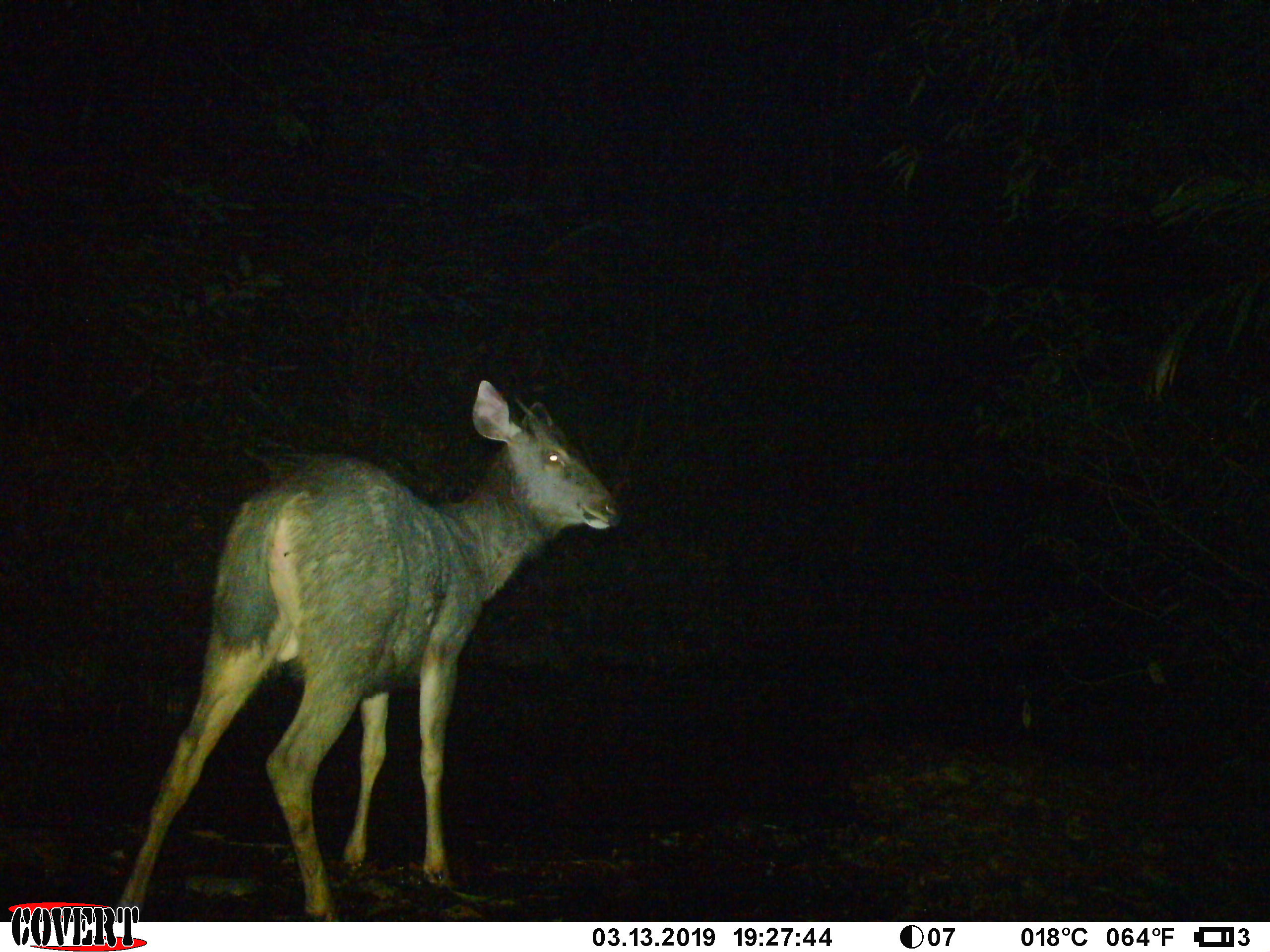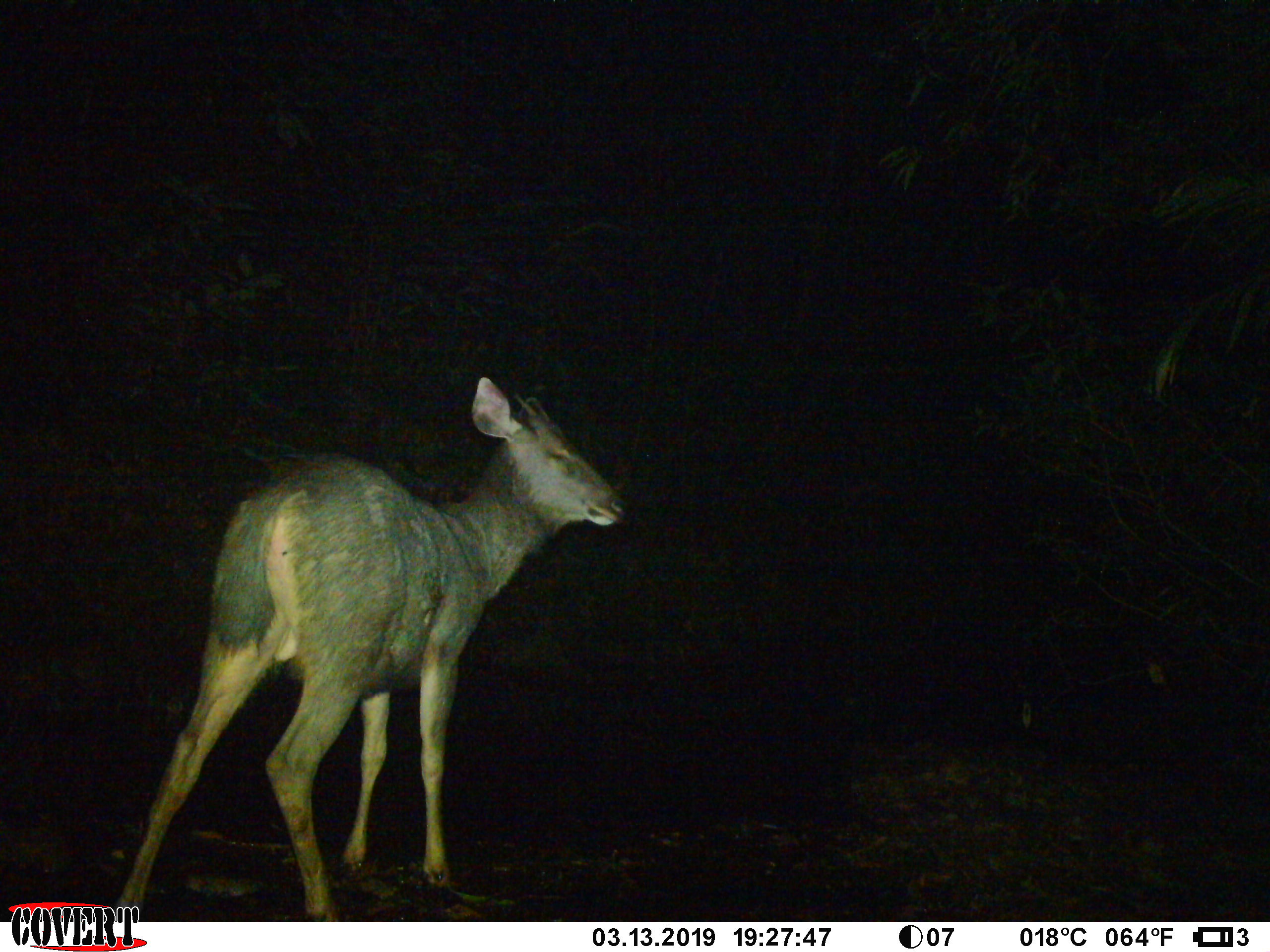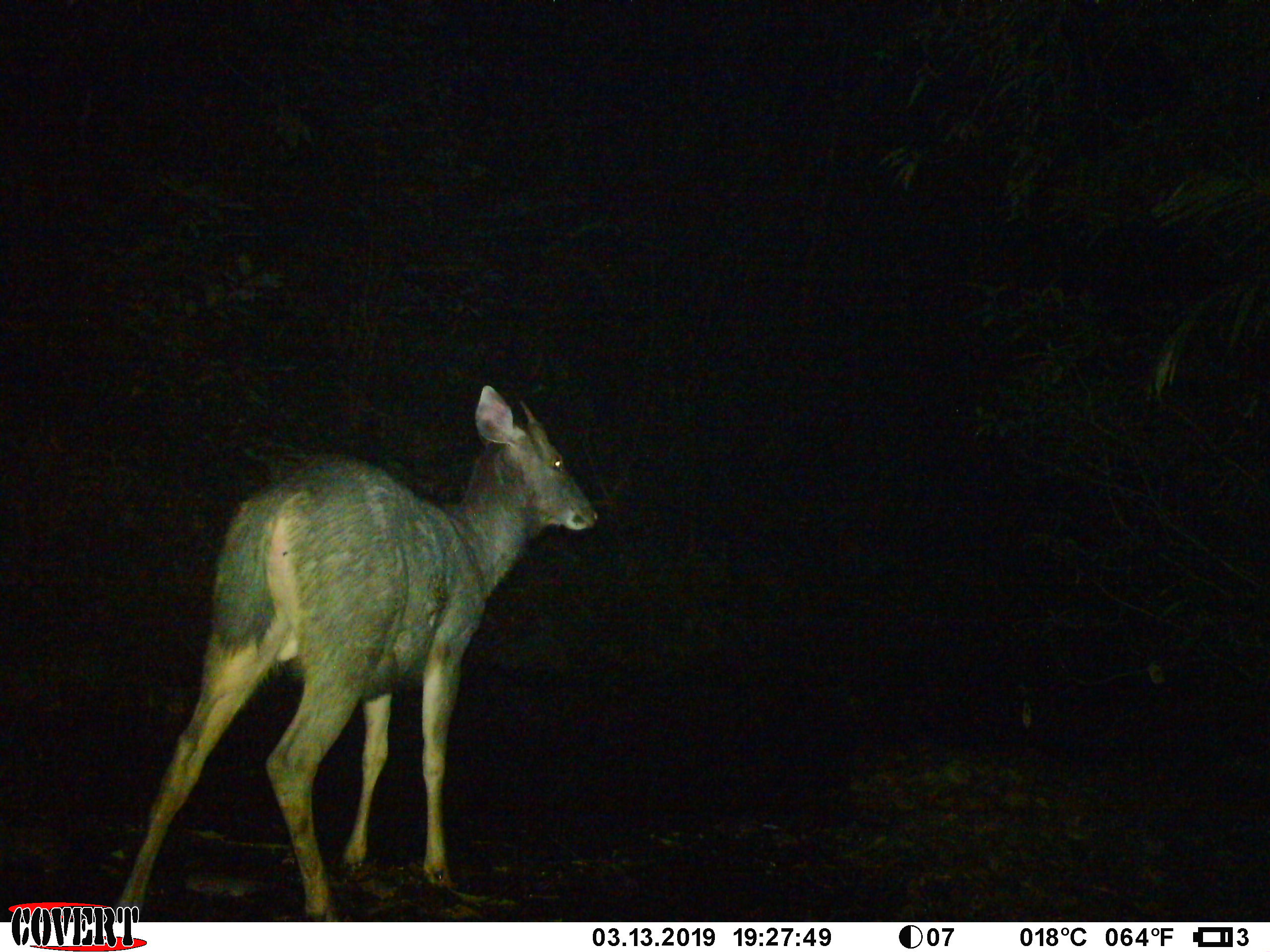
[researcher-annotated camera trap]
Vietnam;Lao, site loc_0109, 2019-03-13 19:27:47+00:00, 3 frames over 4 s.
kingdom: Animalia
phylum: Chordata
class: Mammalia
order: Artiodactyla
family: Cervidae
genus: Rusa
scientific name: Rusa unicolor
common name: sambar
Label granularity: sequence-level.